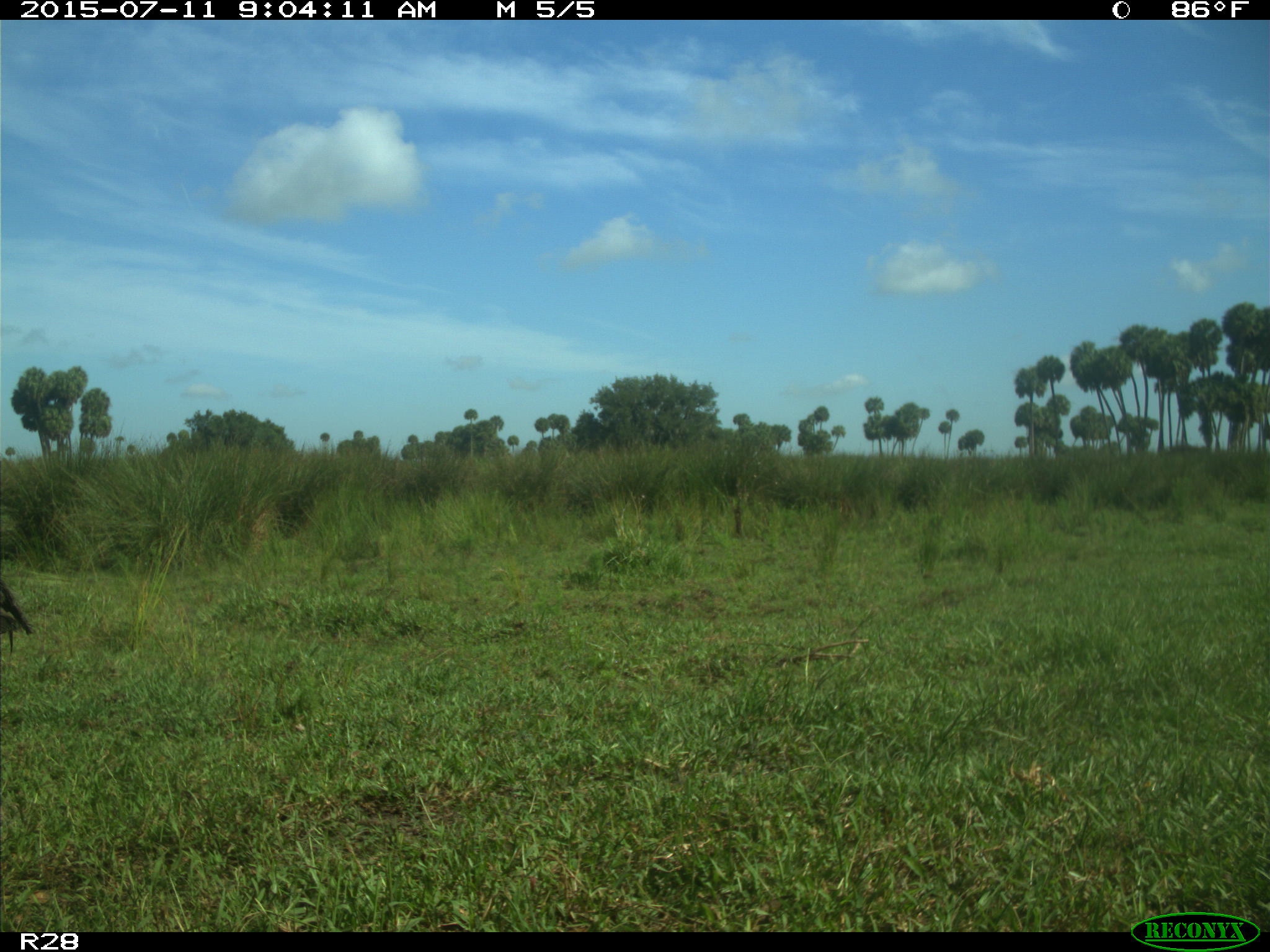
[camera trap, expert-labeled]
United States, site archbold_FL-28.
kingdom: Animalia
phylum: Chordata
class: Aves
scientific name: Aves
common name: birds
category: unidentified bird